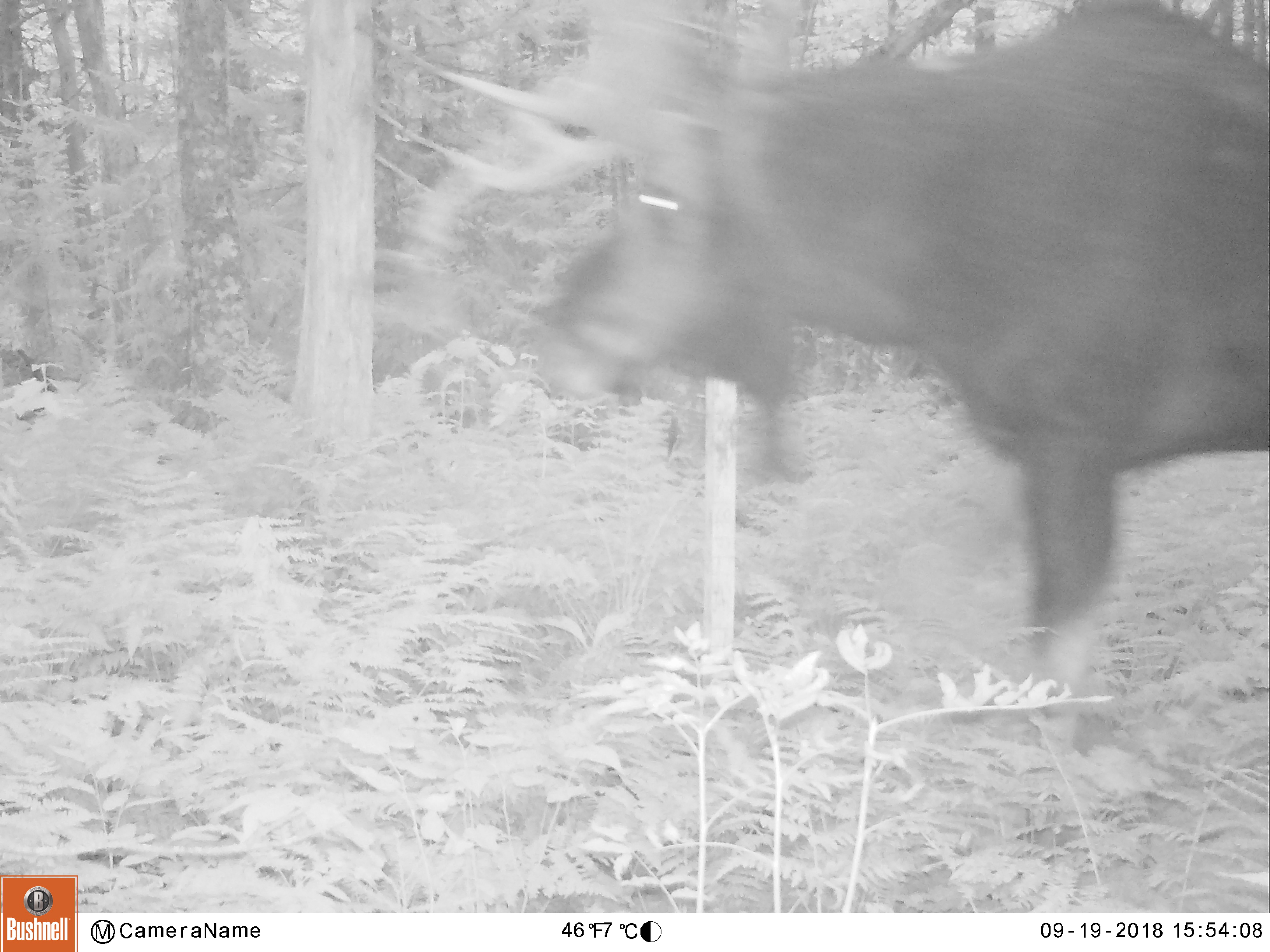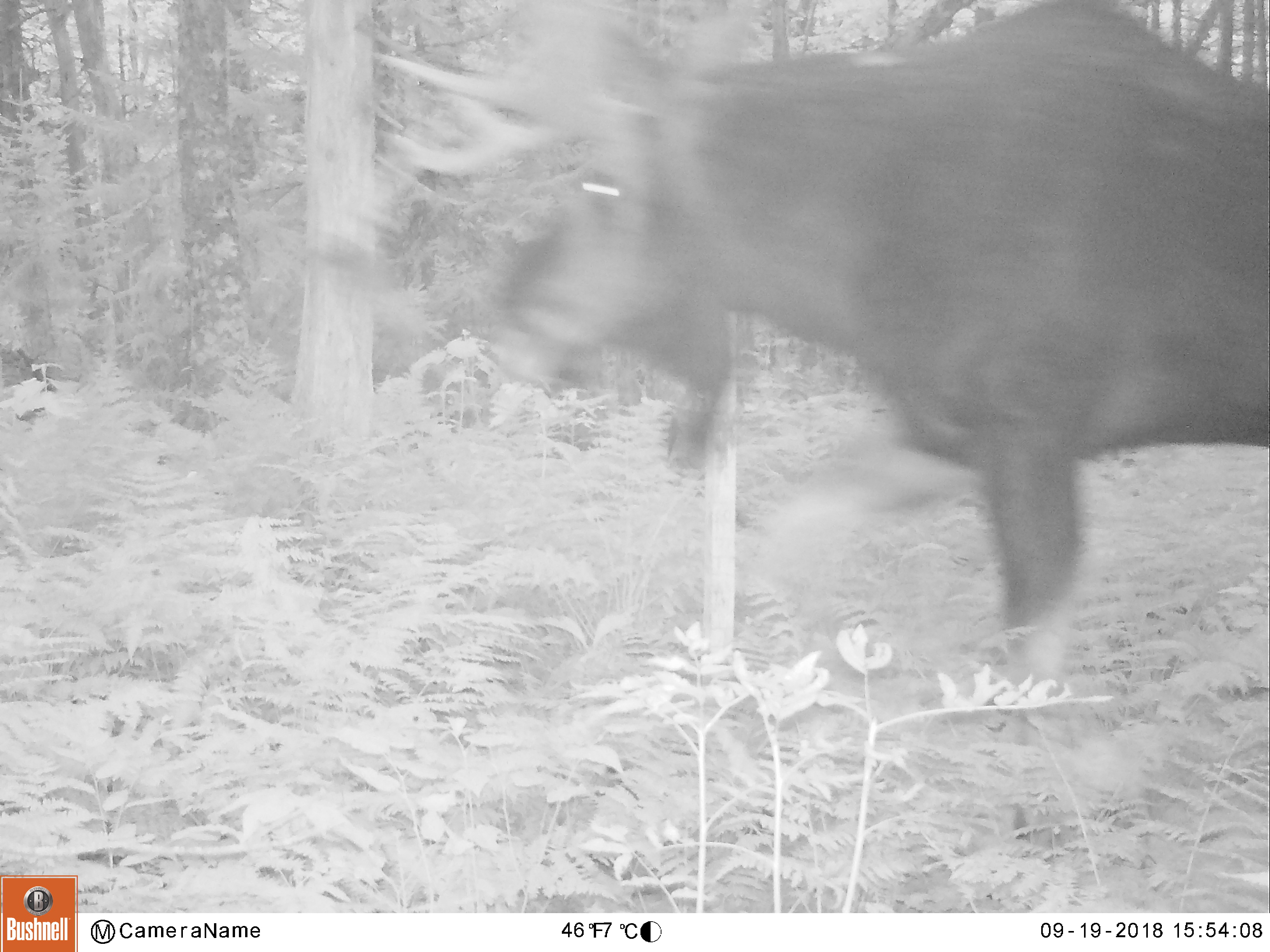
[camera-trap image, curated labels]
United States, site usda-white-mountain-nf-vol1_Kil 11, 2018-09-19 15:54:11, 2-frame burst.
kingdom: Animalia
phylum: Chordata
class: Mammalia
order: Artiodactyla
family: Cervidae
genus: Alces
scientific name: Alces alces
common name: moose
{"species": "moose (Alces alces)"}